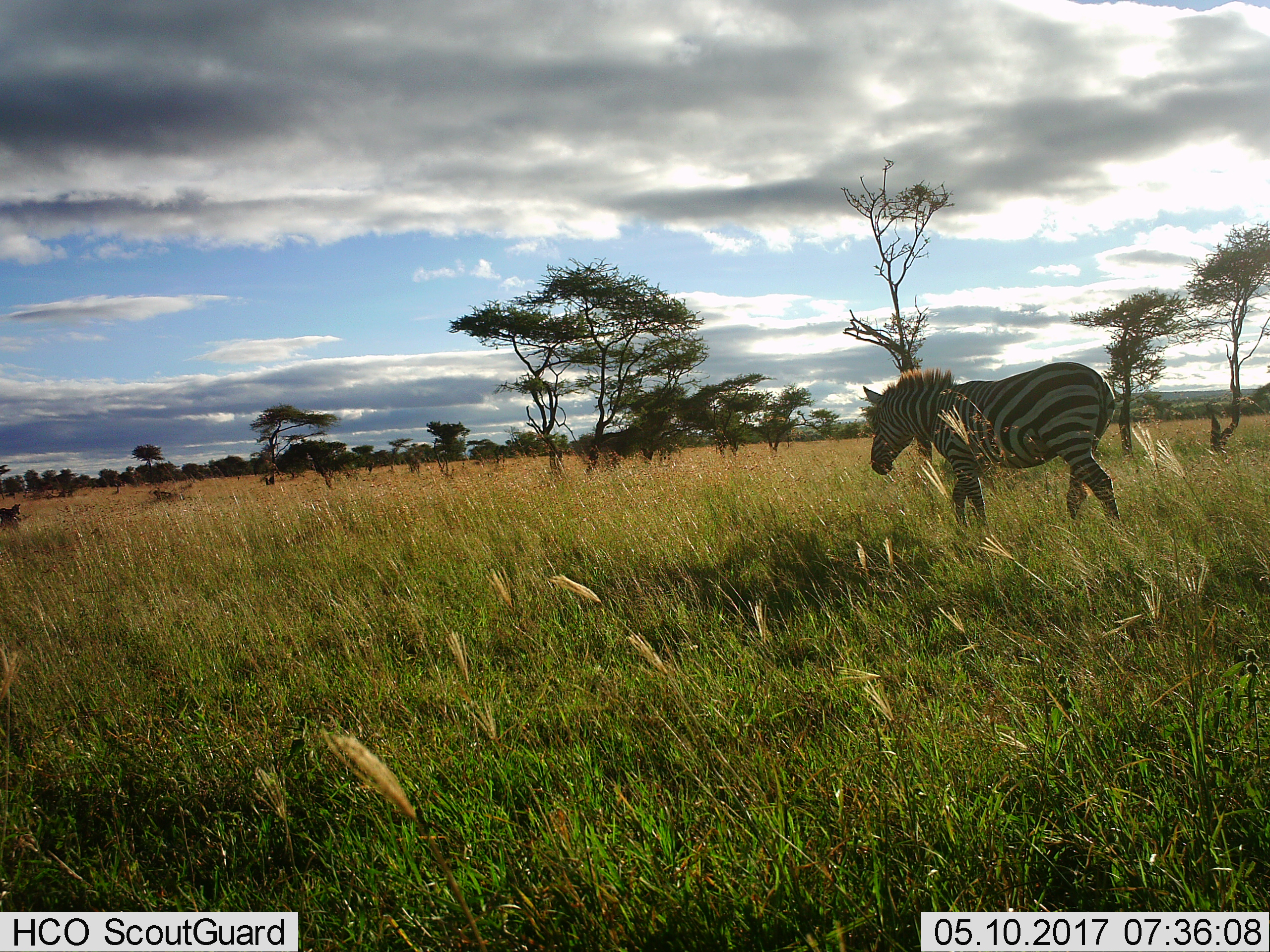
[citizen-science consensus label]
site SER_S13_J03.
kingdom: Animalia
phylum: Chordata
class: Mammalia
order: Perissodactyla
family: Equidae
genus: Equus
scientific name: Equus quagga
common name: plains zebra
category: zebraplains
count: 1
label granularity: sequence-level